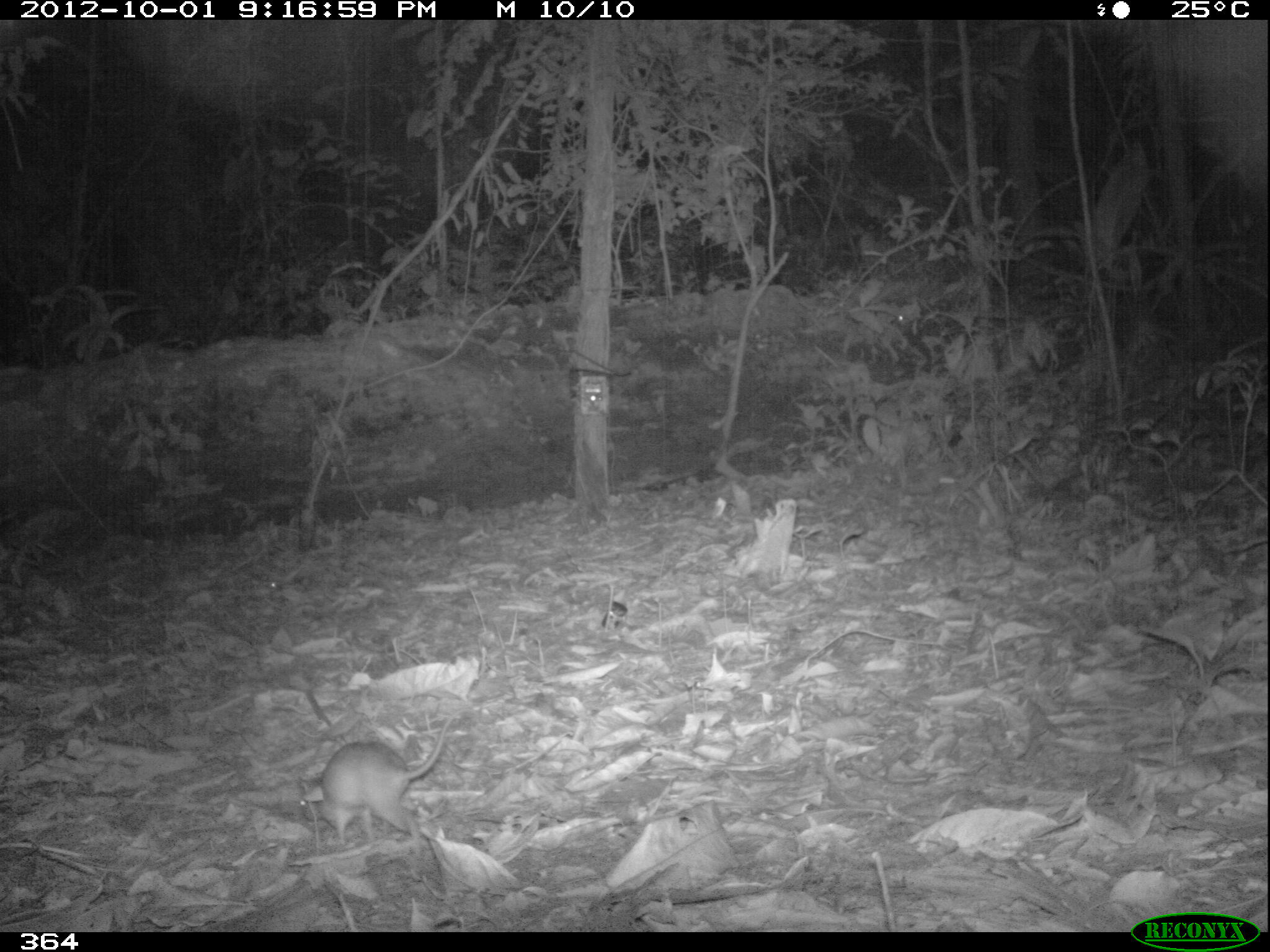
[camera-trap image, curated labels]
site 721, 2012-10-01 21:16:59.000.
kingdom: Animalia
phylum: Chordata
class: Mammalia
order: Rodentia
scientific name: Rodentia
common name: rodents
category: unknown rodent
Unknown rodent (rodents) (Rodentia).